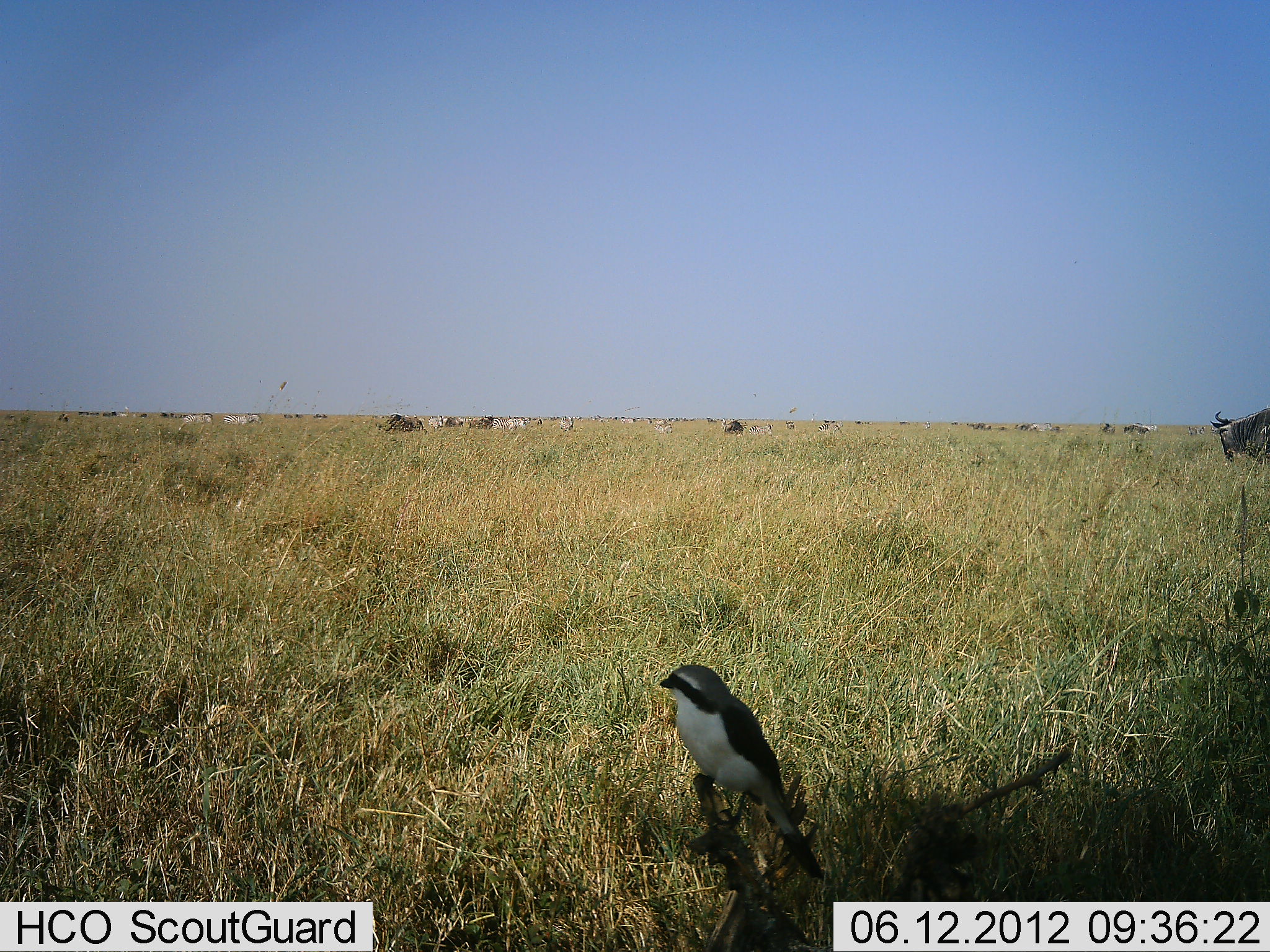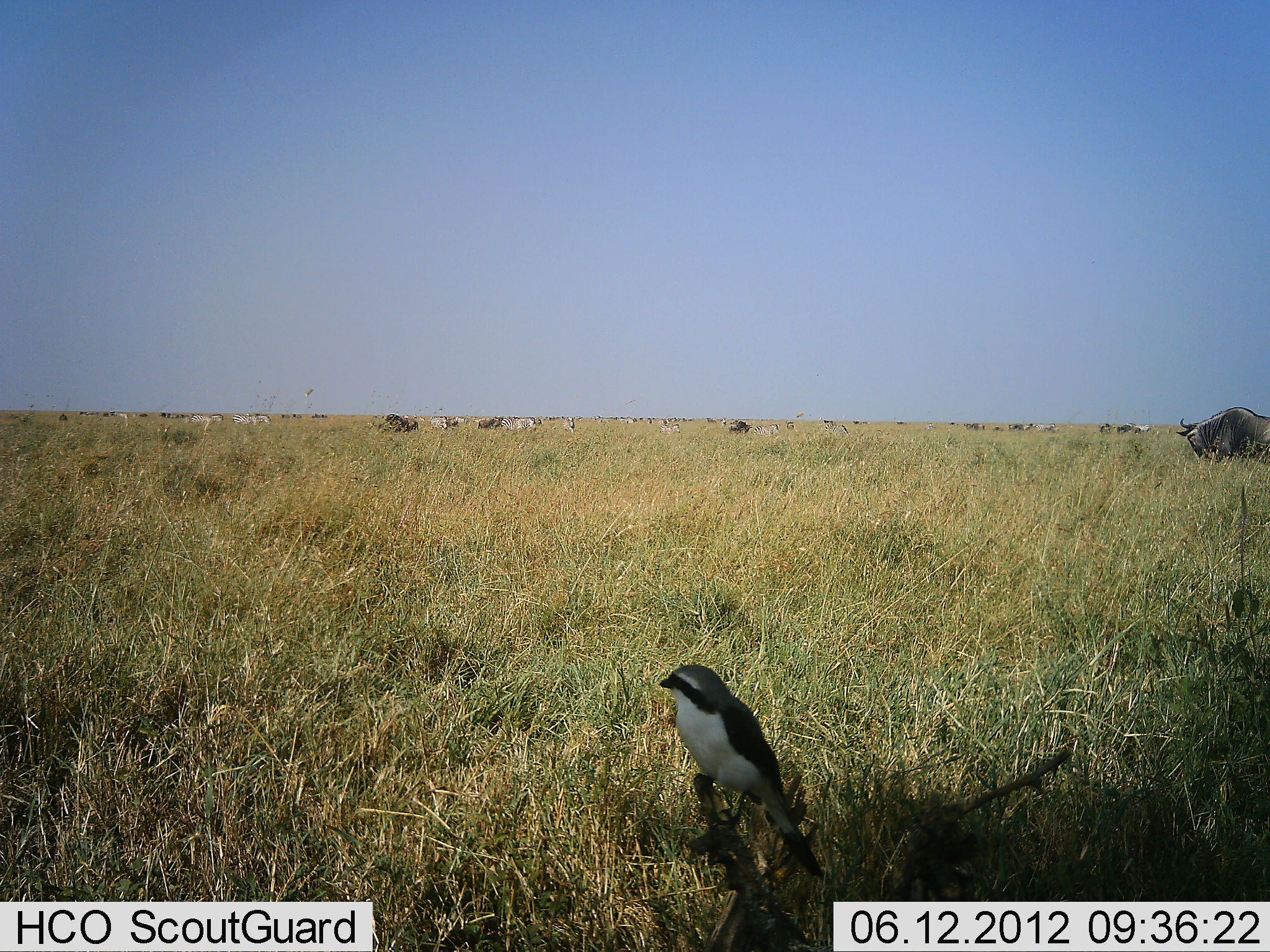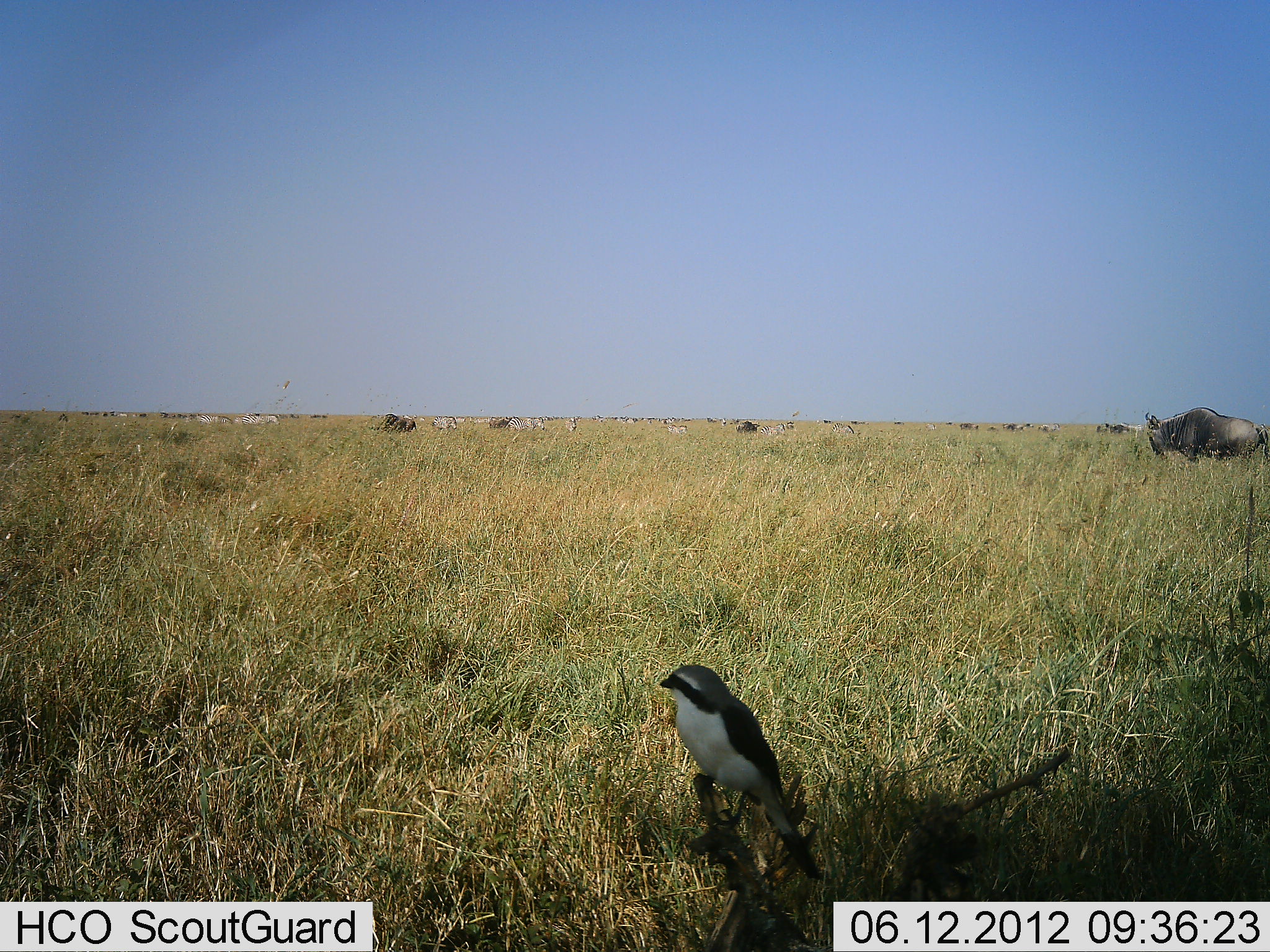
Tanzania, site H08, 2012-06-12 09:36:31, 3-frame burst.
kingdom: Animalia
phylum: Chordata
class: Aves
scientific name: Aves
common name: bird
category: otherbird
Otherbird (bird) (Aves), count 1. Behavior (volunteer vote fractions): standing 73%, resting 27%, moving 0%, interacting 0%. Young present (vote fraction): 0%. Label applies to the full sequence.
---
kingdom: Animalia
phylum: Chordata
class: Mammalia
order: Artiodactyla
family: Bovidae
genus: Connochaetes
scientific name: Connochaetes taurinus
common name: blue wildebeest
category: wildebeest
Wildebeest (blue wildebeest) (Connochaetes taurinus), count 11-50. Behavior (volunteer vote fractions): standing 31%, resting 8%, moving 54%, interacting 8%. Young present (vote fraction): 0%. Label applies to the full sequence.